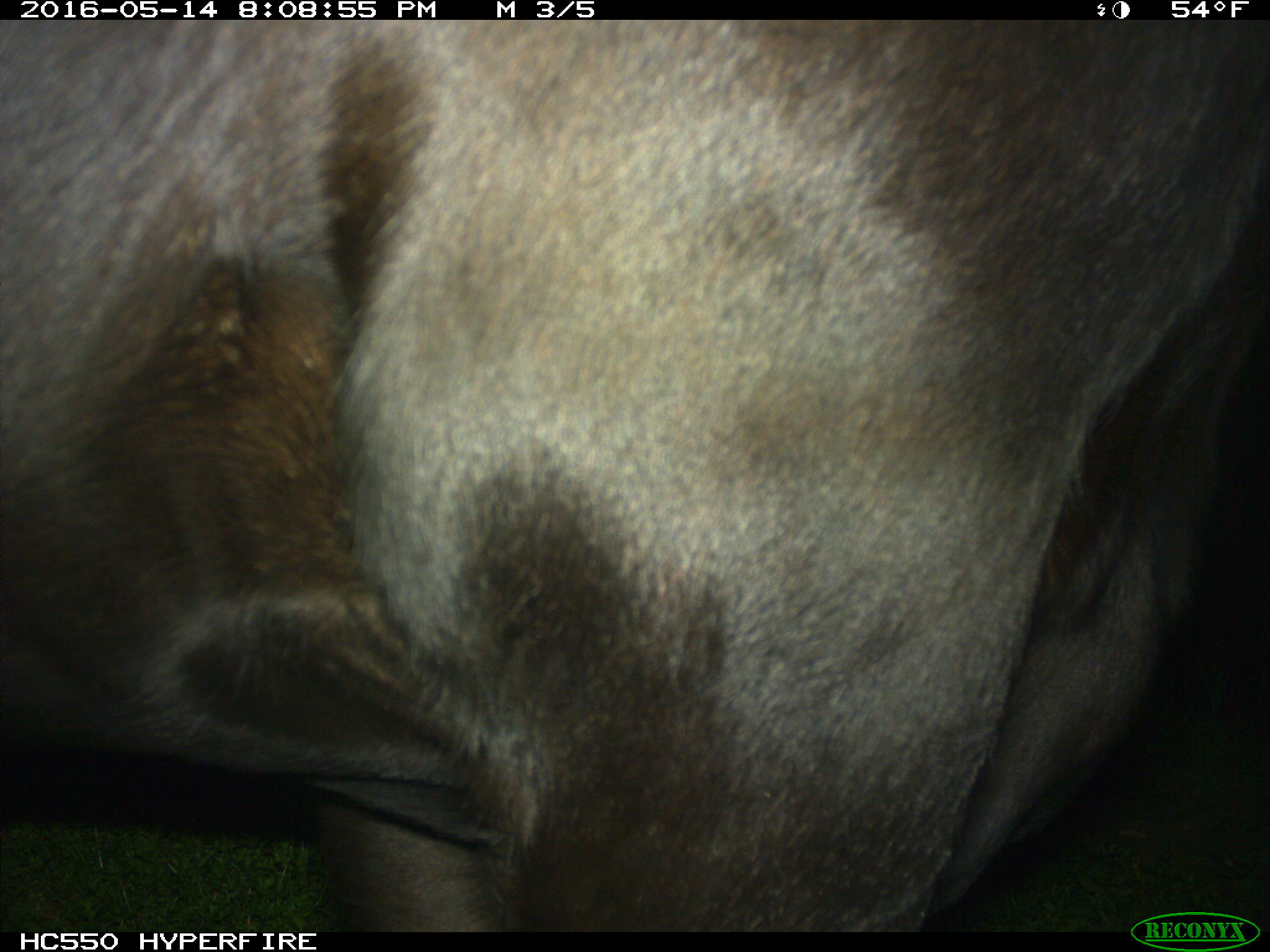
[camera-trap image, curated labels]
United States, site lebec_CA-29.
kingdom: Animalia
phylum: Chordata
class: Mammalia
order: Artiodactyla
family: Bovidae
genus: Bos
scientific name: Bos taurus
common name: domestic cow